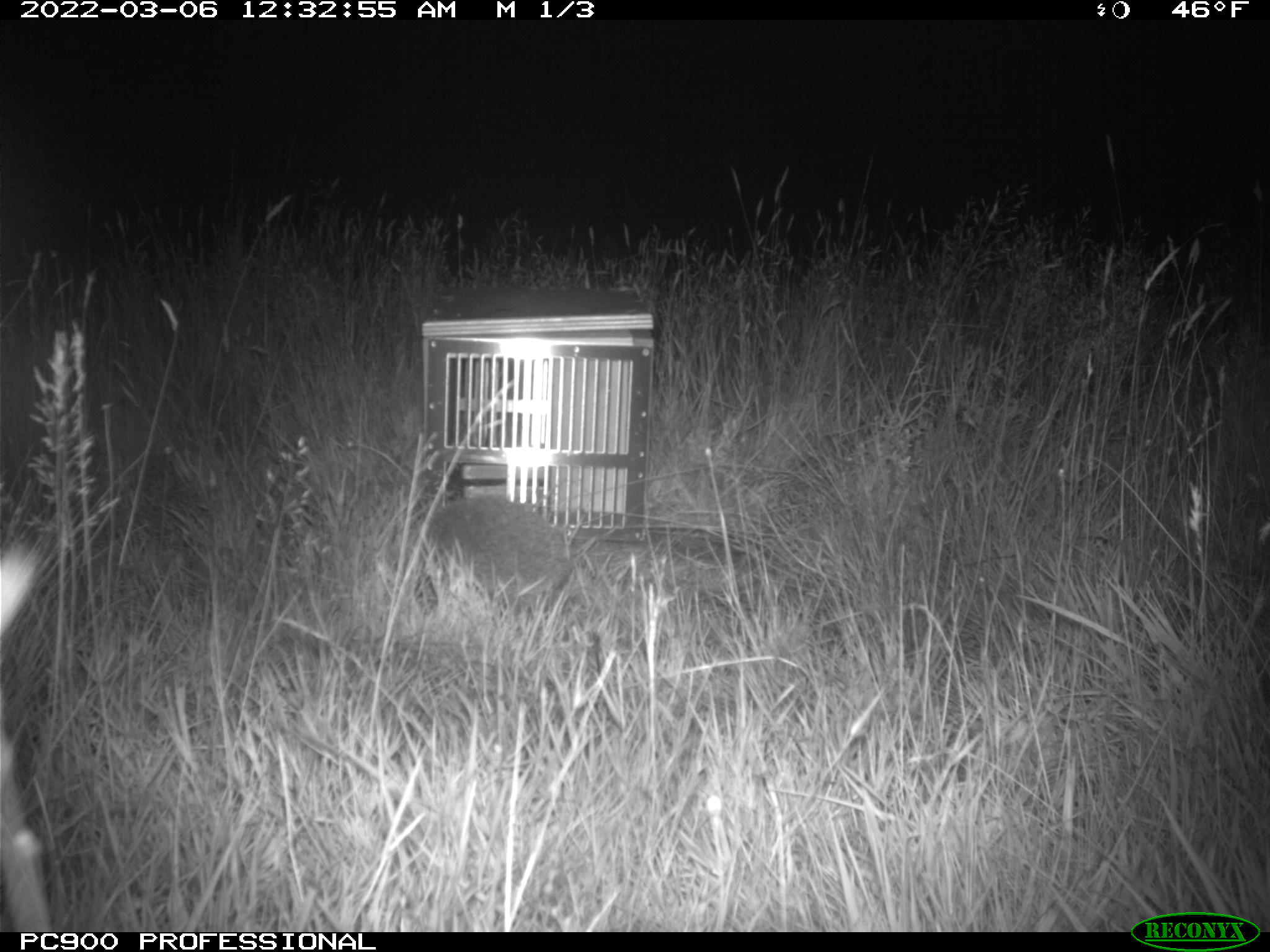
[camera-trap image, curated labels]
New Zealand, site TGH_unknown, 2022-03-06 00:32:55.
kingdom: Animalia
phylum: Chordata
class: Mammalia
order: Eulipotyphla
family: Erinaceidae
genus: Erinaceus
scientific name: Erinaceus europaeus europaeus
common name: european hedgehog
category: hedgehog